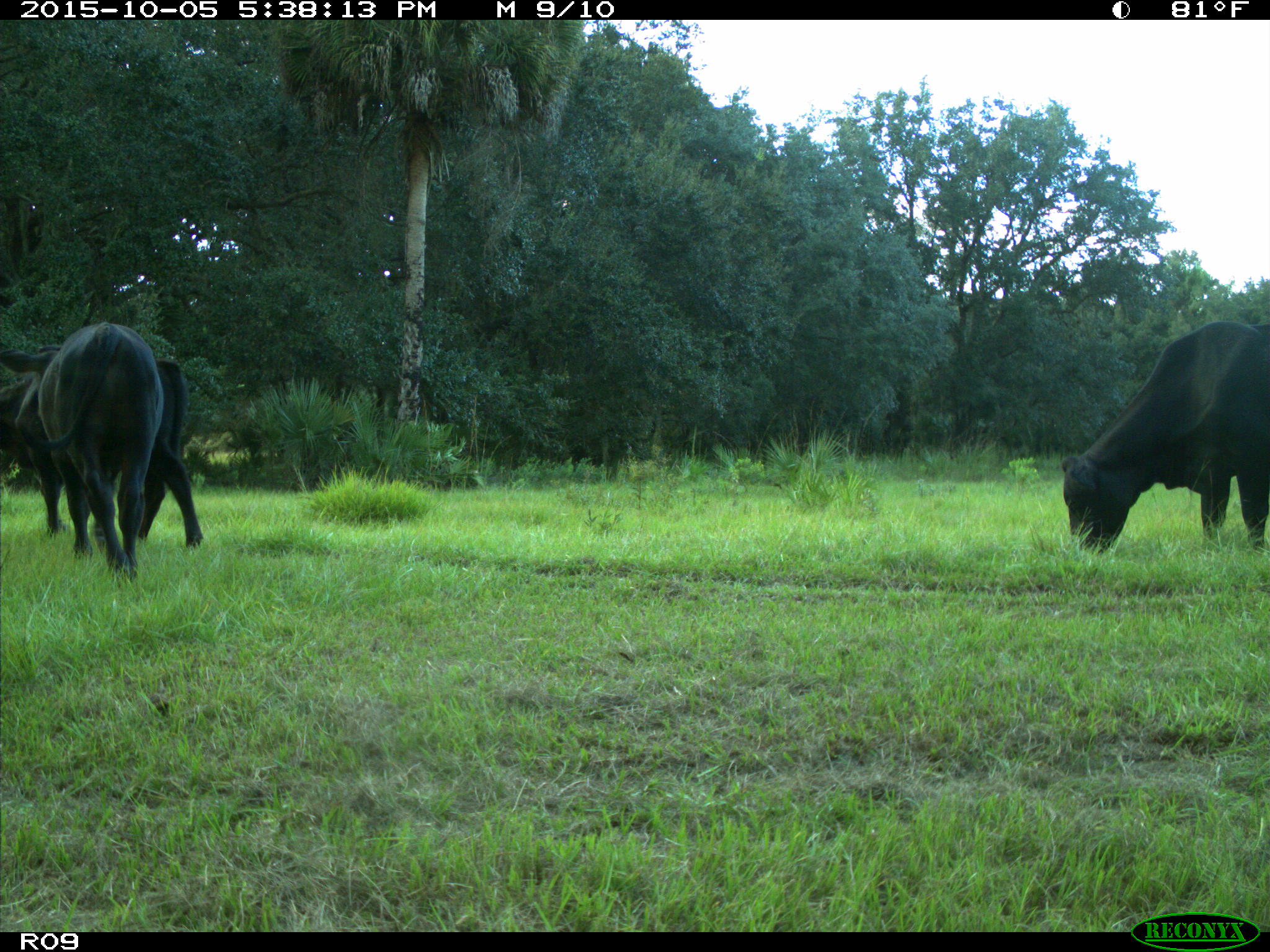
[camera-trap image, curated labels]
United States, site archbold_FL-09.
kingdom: Animalia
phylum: Chordata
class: Mammalia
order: Artiodactyla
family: Bovidae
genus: Bos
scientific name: Bos taurus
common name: domestic cow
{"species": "Bos taurus (domestic cow)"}